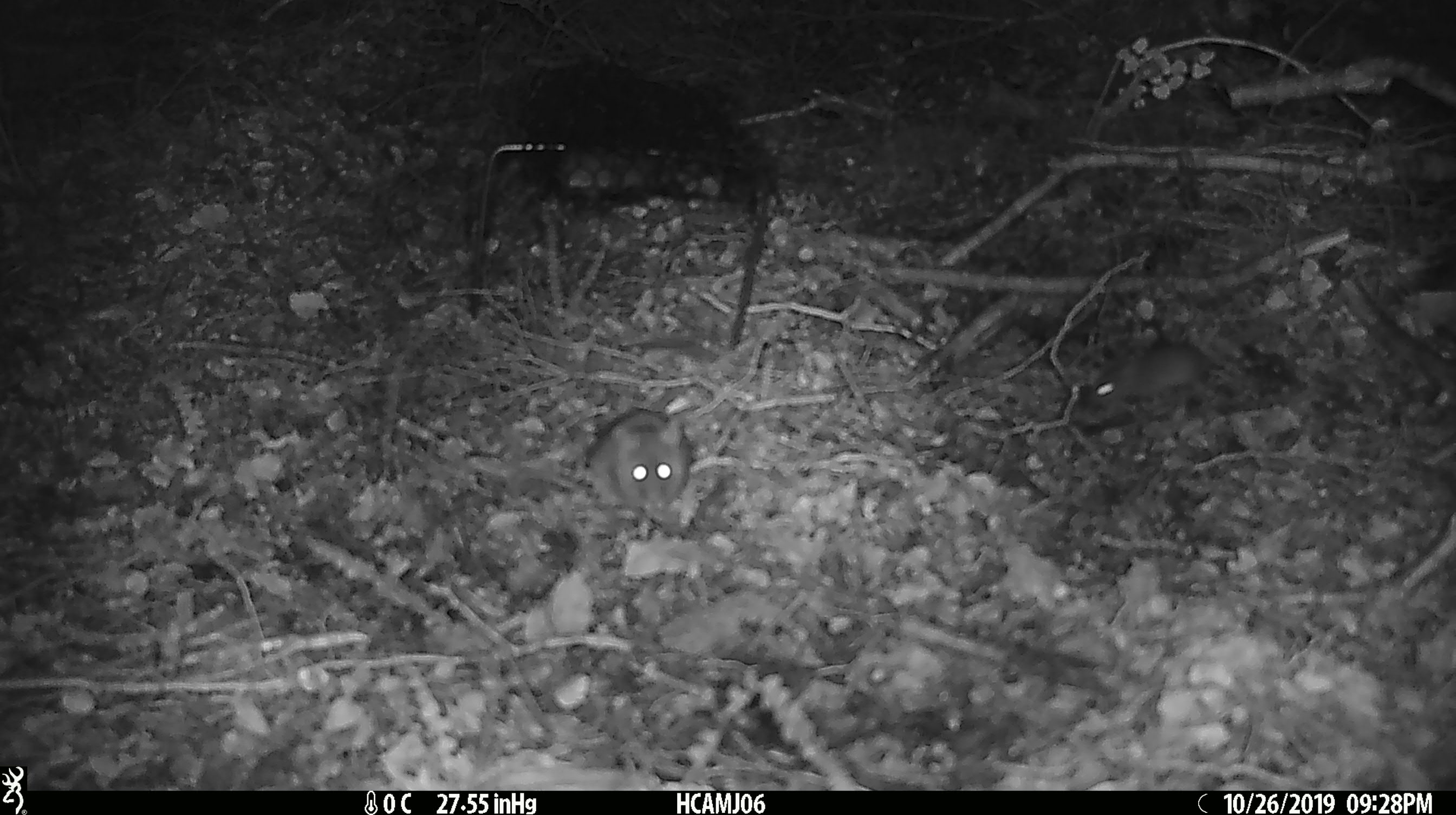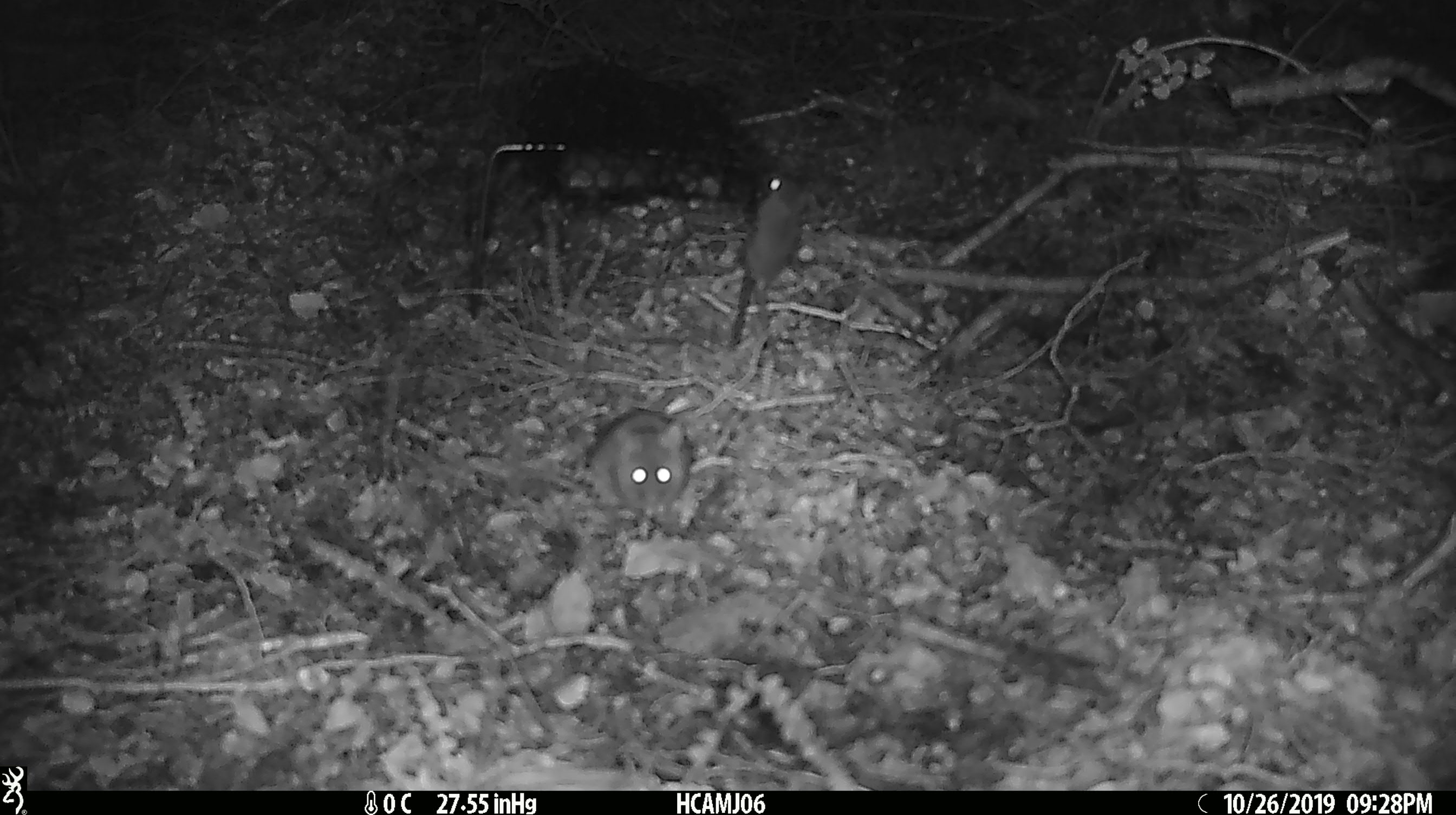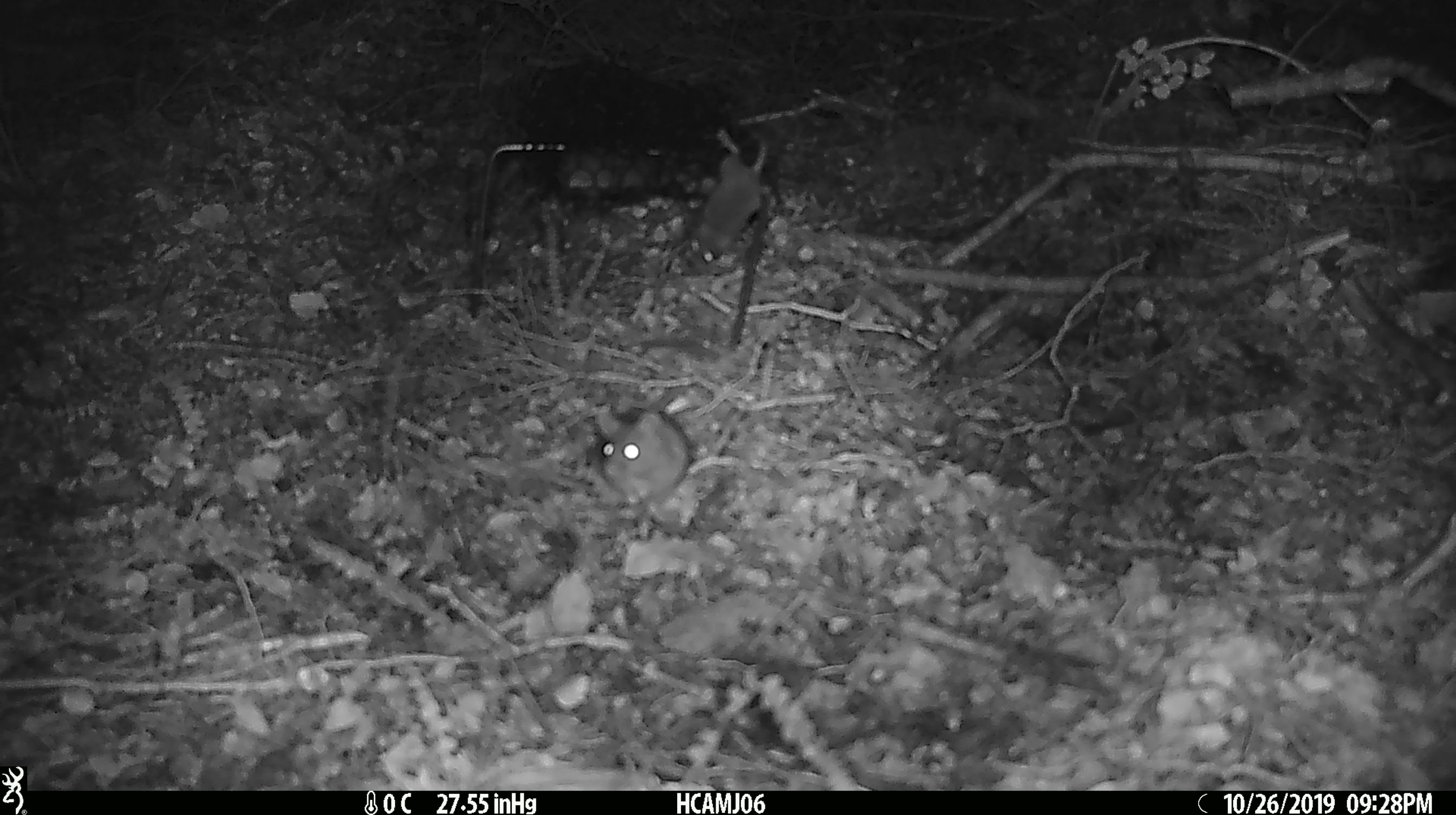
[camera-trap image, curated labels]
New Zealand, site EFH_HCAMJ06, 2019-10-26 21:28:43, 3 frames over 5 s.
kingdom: Animalia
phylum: Chordata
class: Mammalia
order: Rodentia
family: Muridae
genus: Mus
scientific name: Mus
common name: mouse